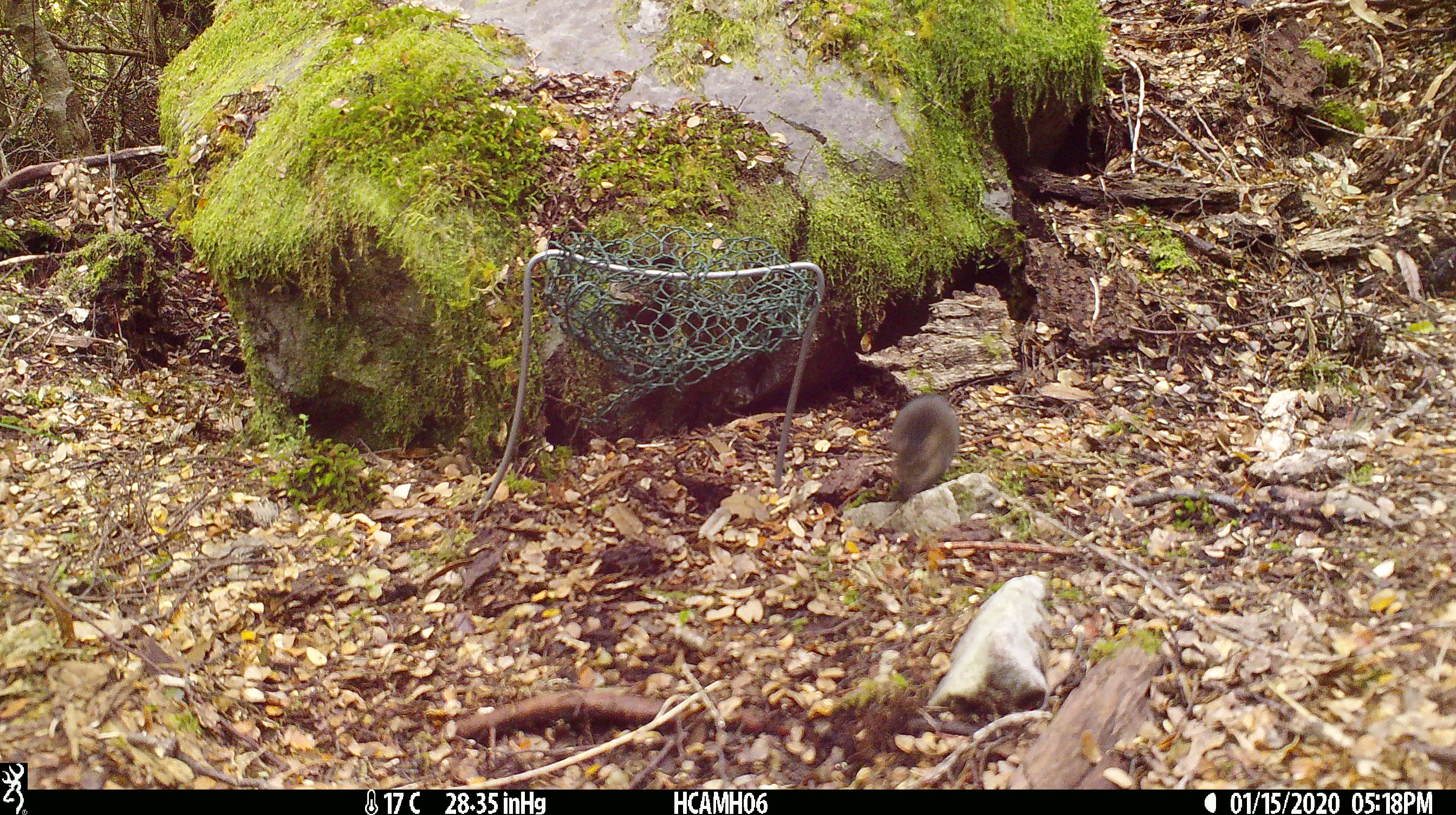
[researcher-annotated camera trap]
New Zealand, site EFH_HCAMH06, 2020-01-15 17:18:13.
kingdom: Animalia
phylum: Chordata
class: Mammalia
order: Rodentia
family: Muridae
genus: Mus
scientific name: Mus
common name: mouse